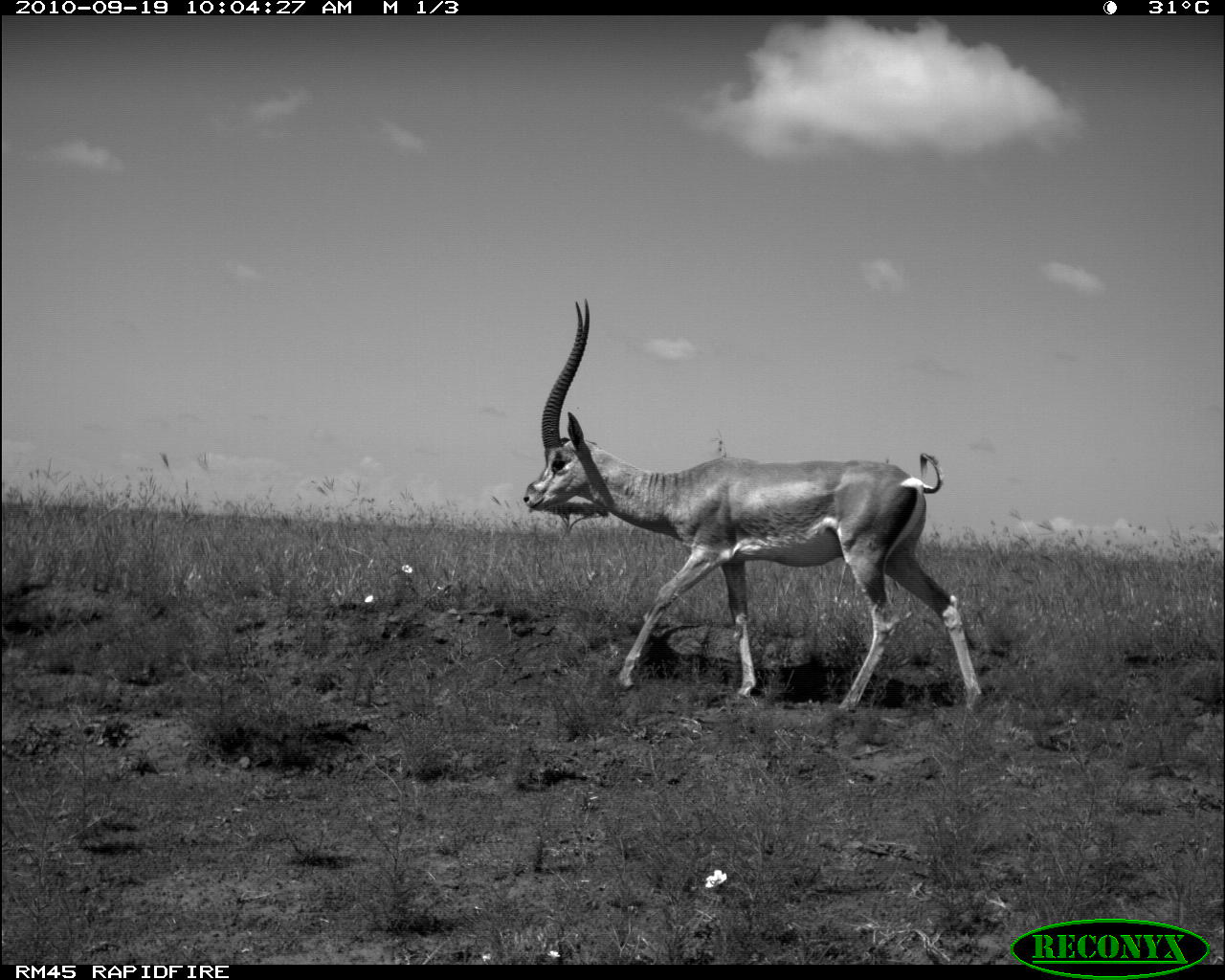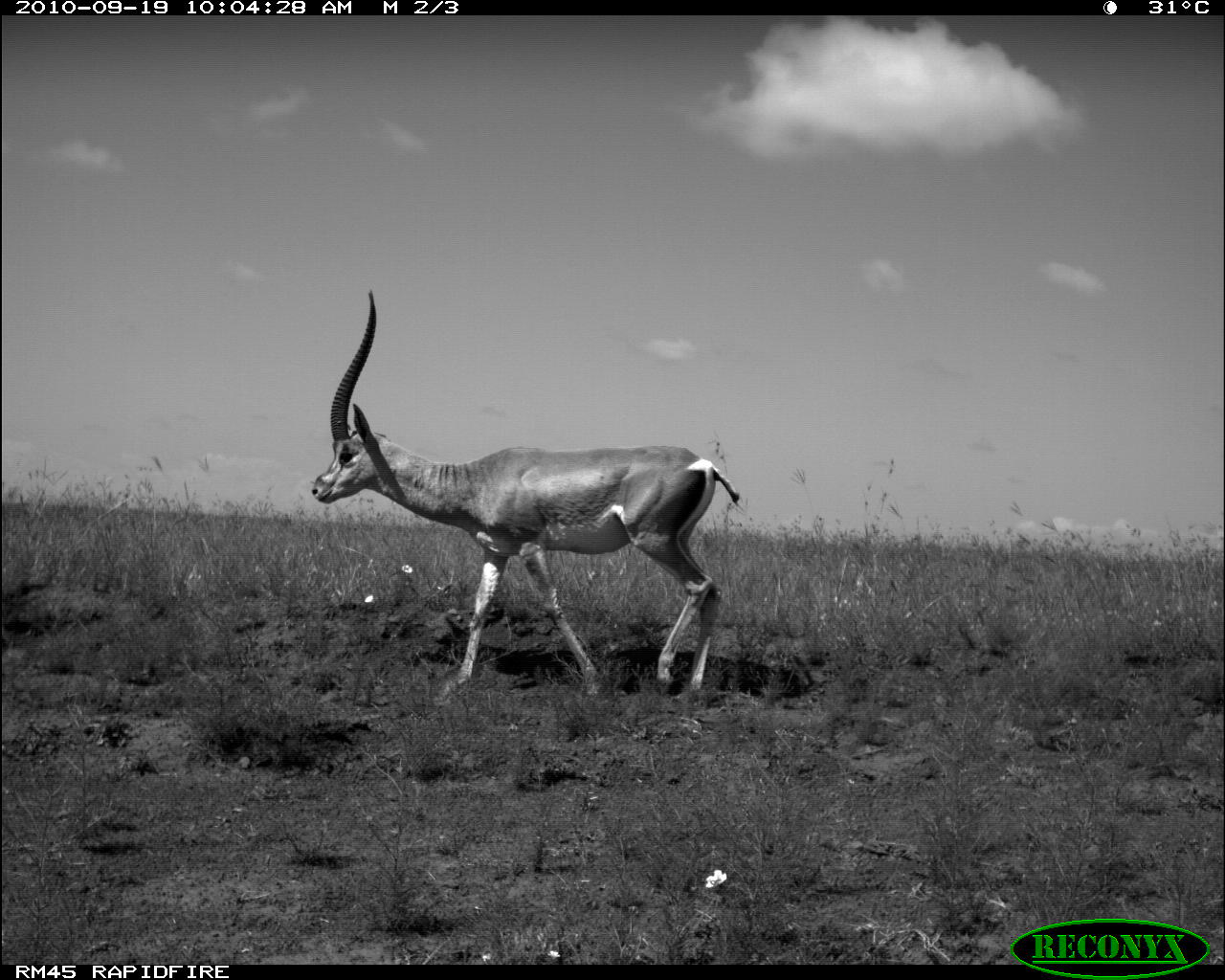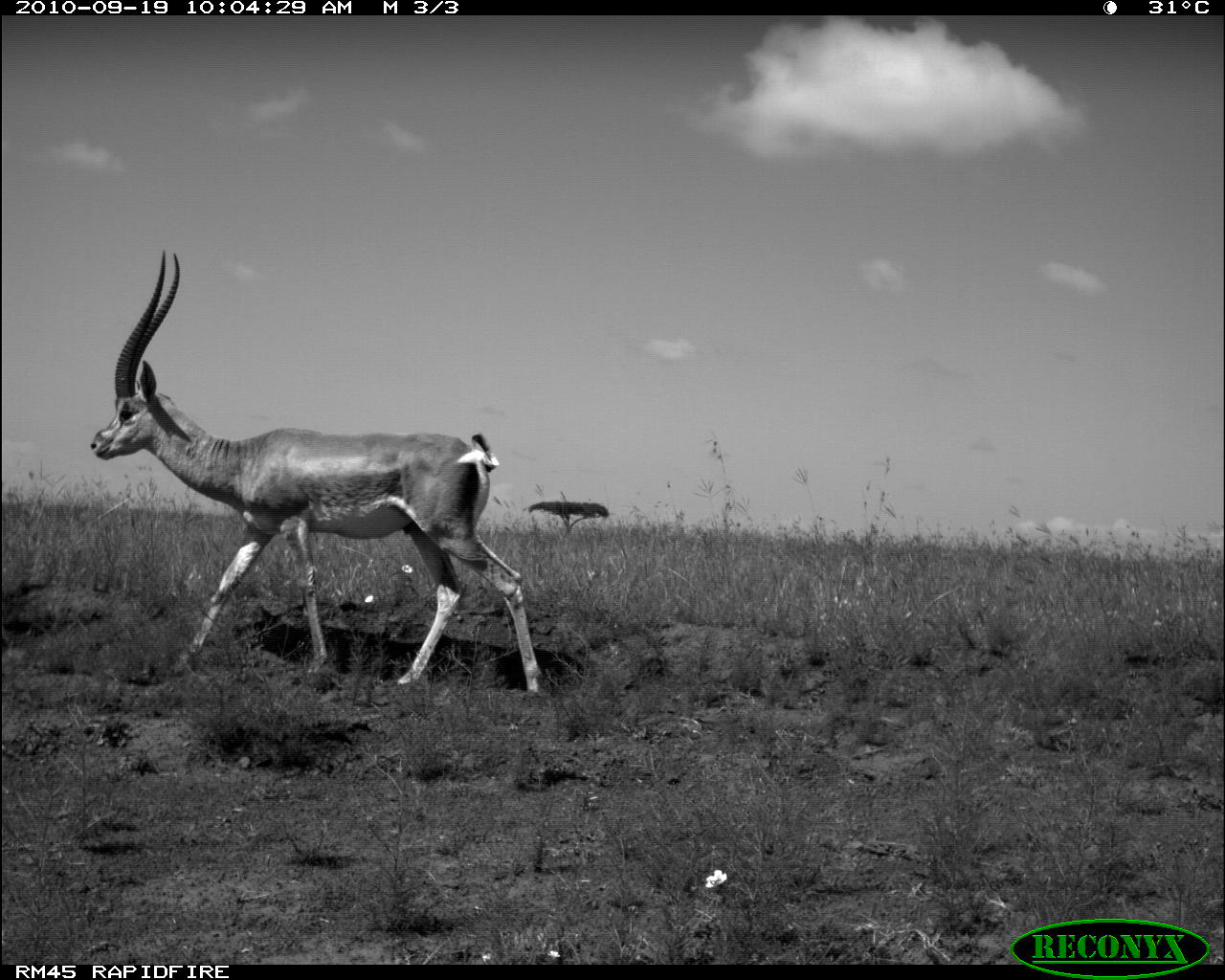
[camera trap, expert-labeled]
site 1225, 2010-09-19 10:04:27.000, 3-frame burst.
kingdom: Animalia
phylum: Chordata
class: Mammalia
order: Artiodactyla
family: Bovidae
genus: Nanger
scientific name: Nanger granti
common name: grant's gazelle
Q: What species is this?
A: Nanger granti (grant's gazelle).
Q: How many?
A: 1.